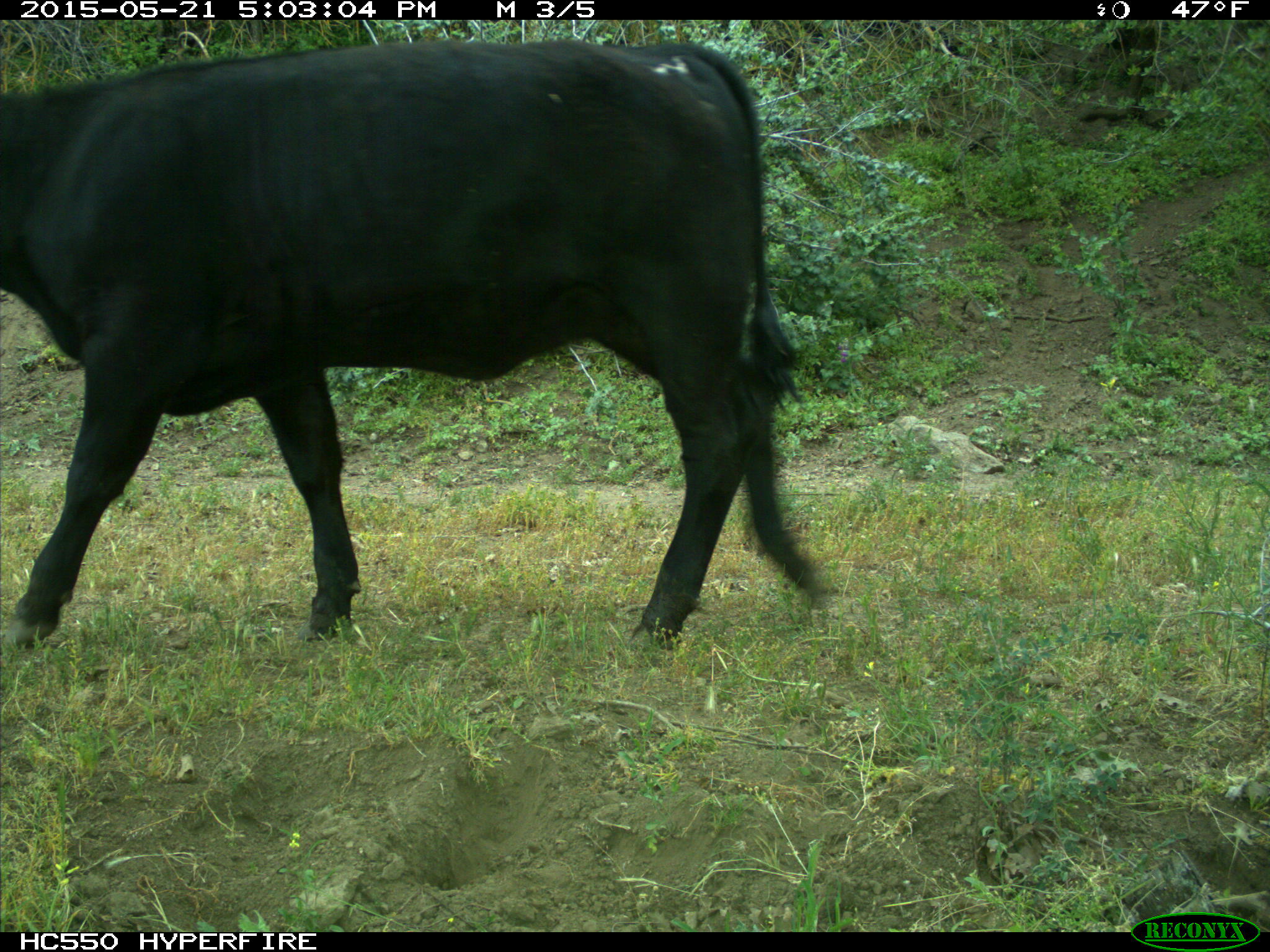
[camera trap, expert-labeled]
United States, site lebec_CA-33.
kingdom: Animalia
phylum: Chordata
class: Mammalia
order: Artiodactyla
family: Bovidae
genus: Bos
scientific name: Bos taurus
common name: domestic cow